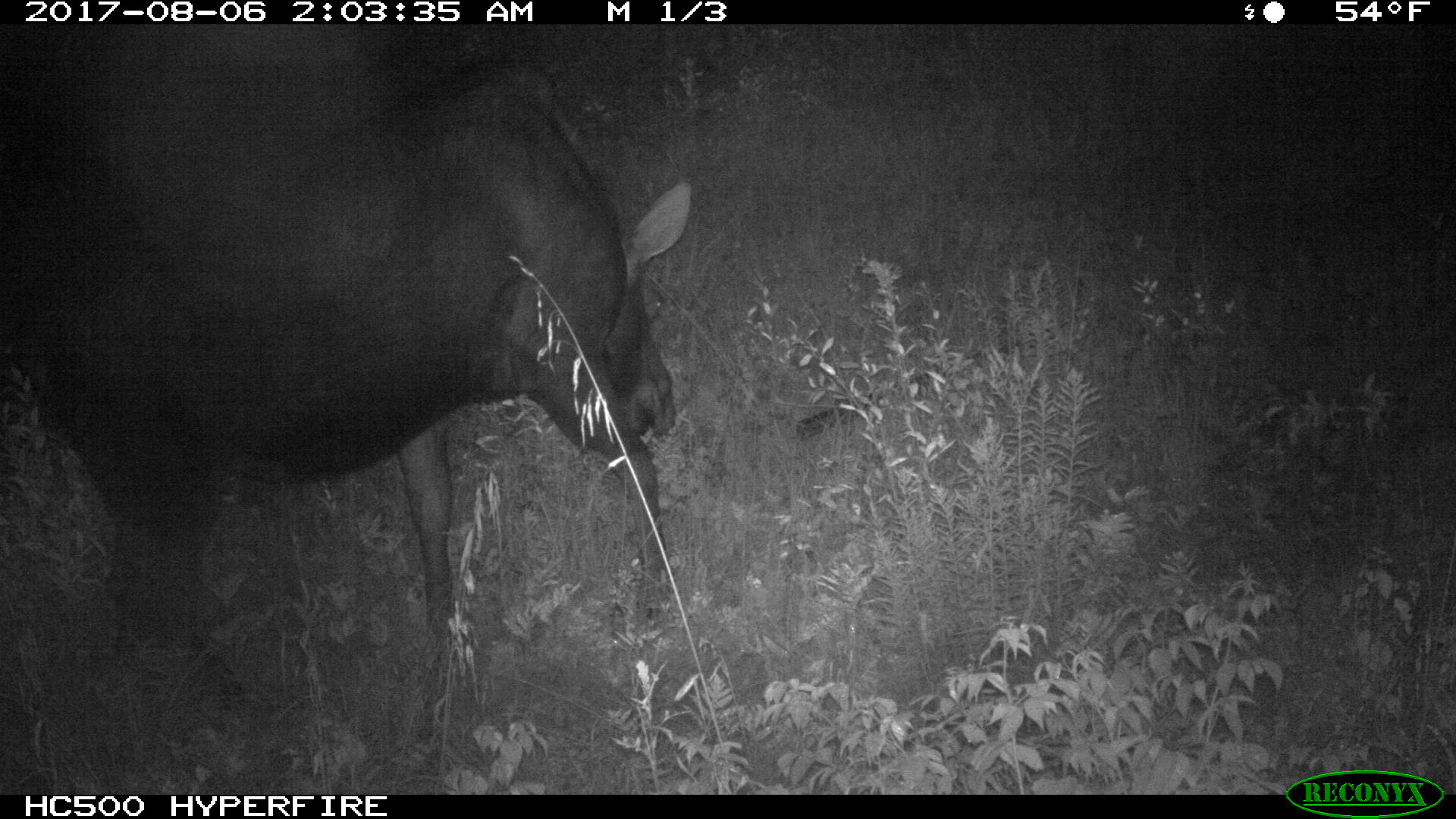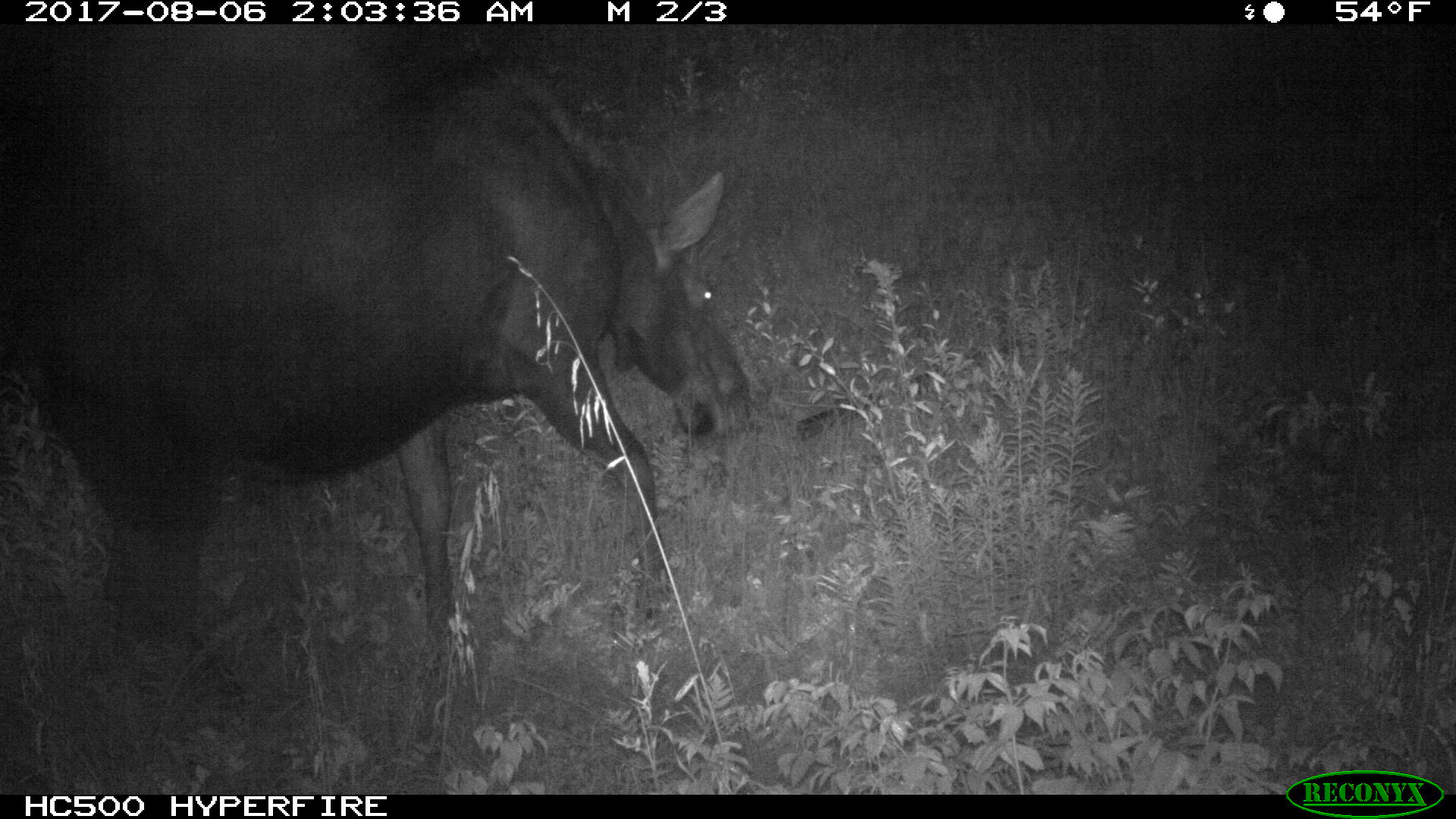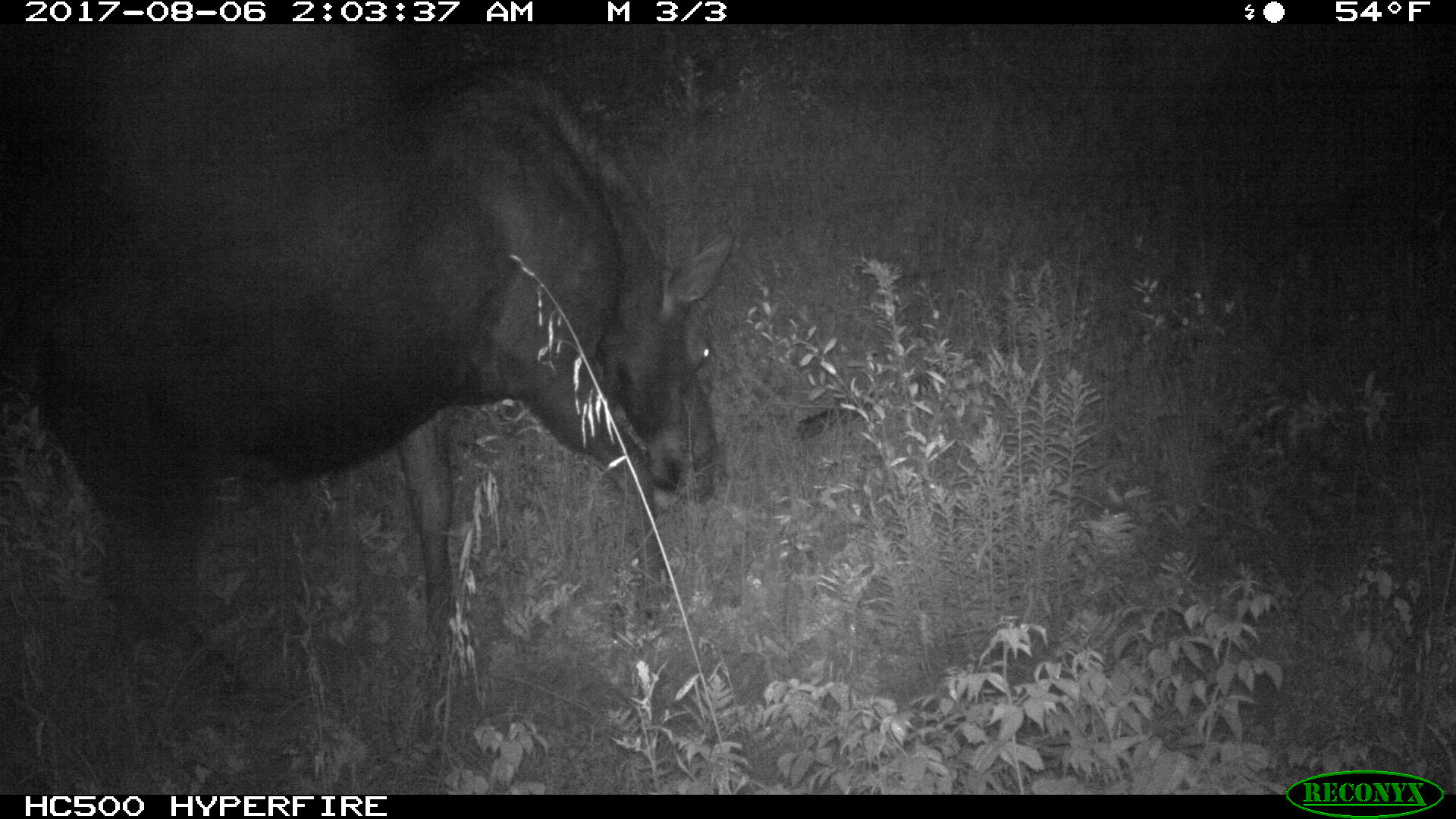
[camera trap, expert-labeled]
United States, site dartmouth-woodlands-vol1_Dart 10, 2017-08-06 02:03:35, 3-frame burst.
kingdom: Animalia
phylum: Chordata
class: Mammalia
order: Artiodactyla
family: Cervidae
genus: Alces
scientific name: Alces alces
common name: moose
Moose (Alces alces).